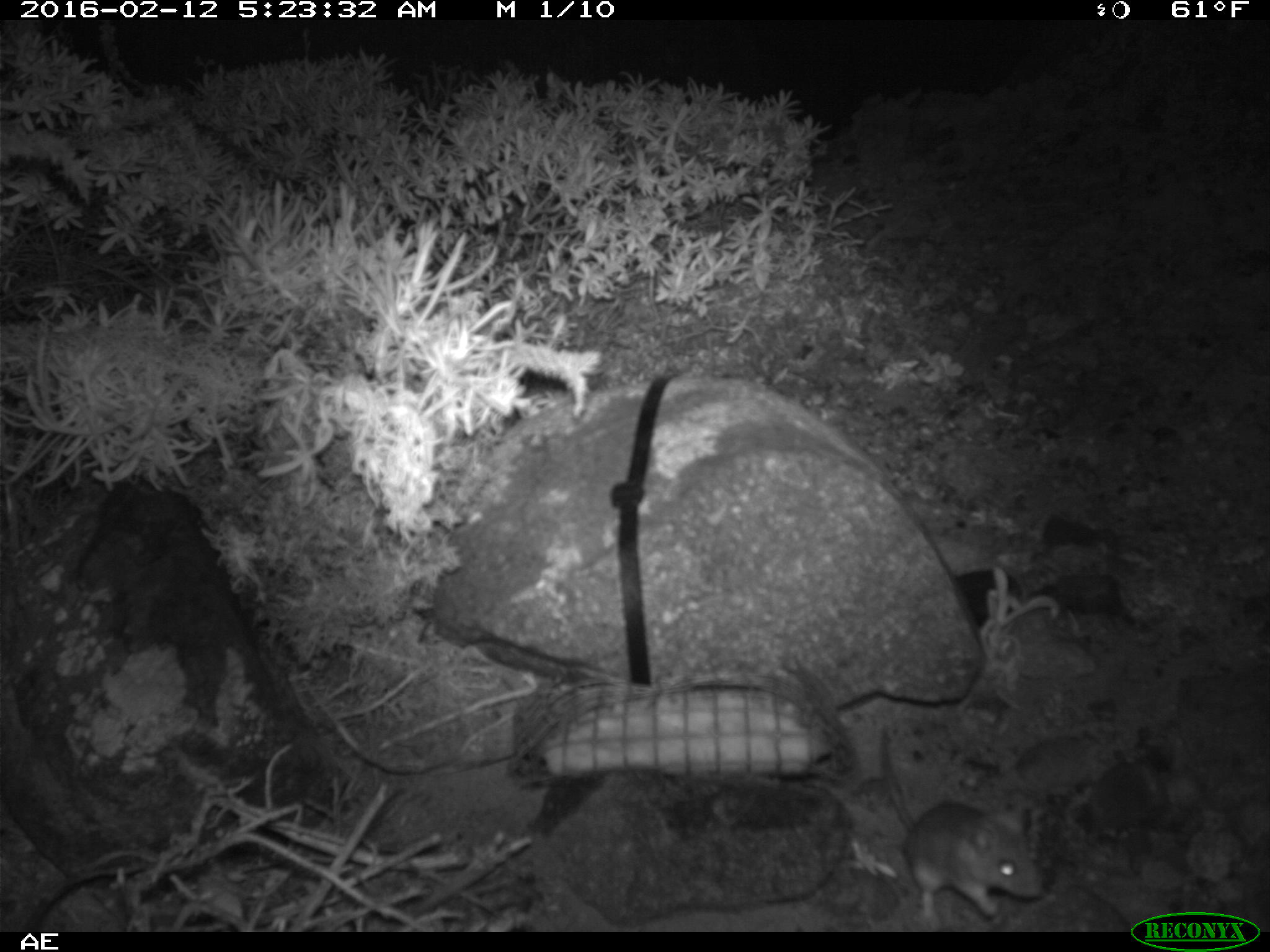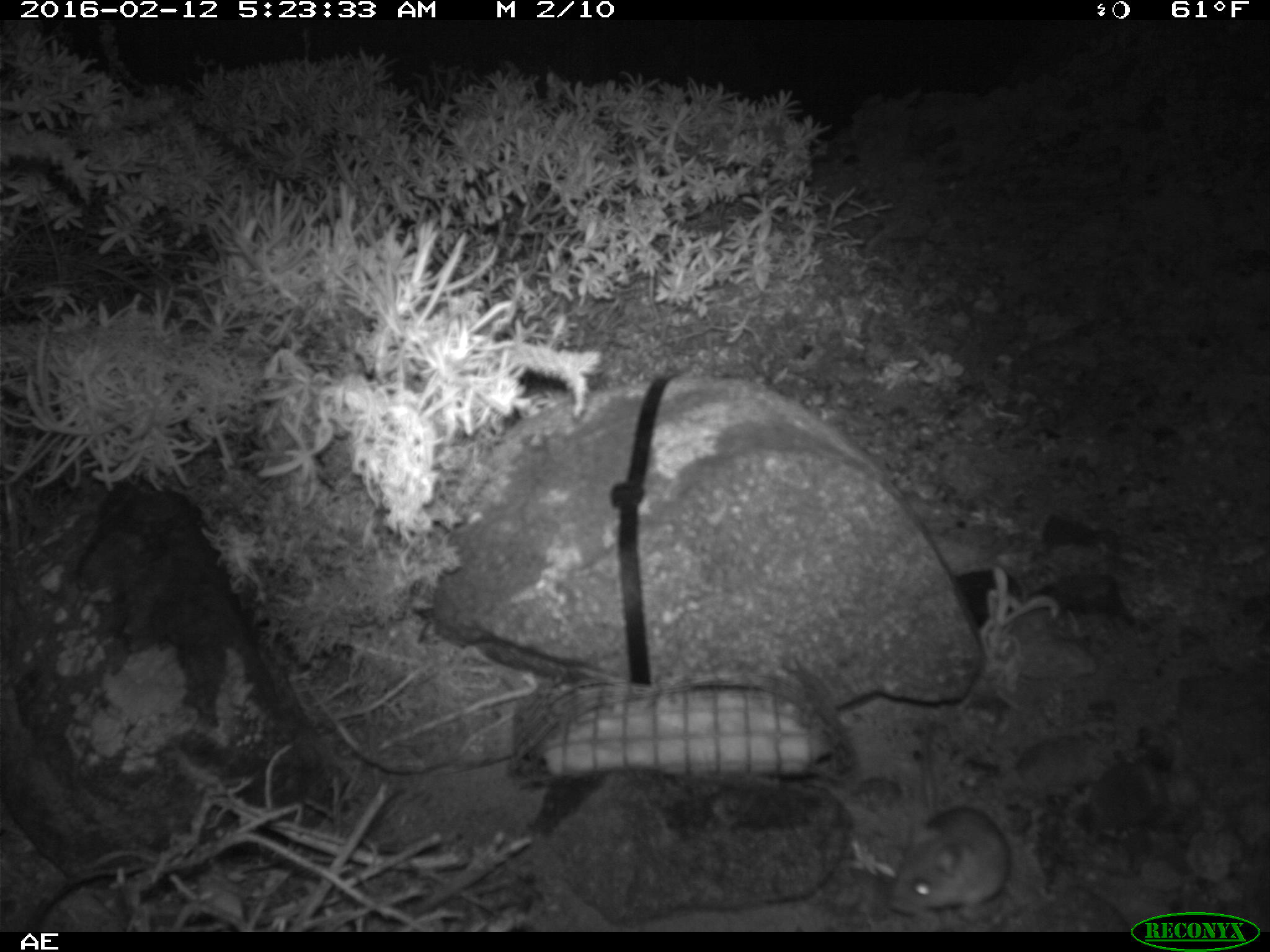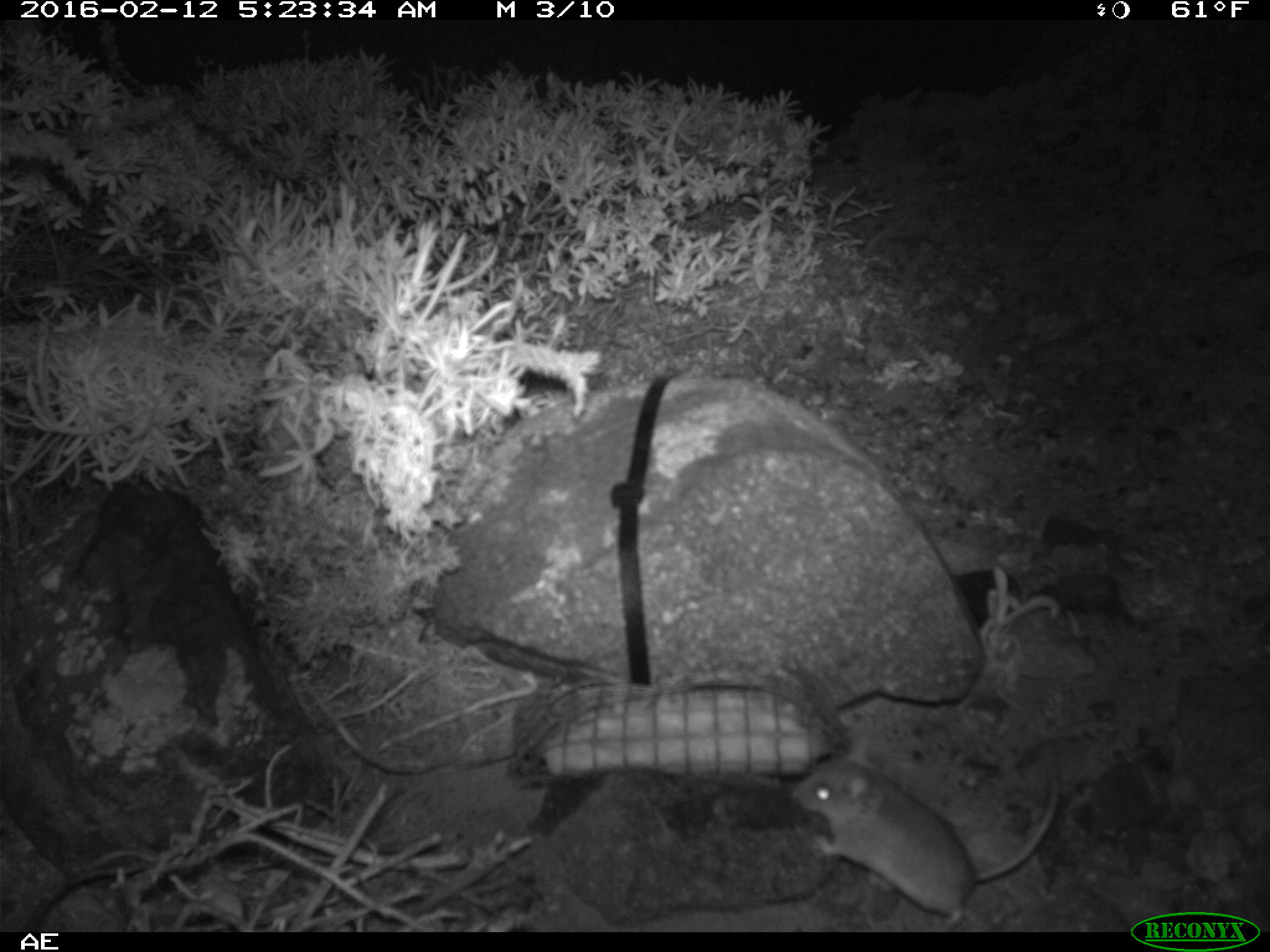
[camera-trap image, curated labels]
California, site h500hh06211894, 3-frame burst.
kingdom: Animalia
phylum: Chordata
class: Mammalia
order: Rodentia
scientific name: Rodentia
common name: rodent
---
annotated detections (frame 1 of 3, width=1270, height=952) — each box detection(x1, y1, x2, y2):
rodent: detection(879, 728, 1042, 925)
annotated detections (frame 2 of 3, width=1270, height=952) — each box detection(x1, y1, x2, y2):
rodent: detection(886, 726, 1011, 915)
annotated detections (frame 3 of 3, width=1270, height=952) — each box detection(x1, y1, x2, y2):
rodent: detection(793, 744, 1058, 932)